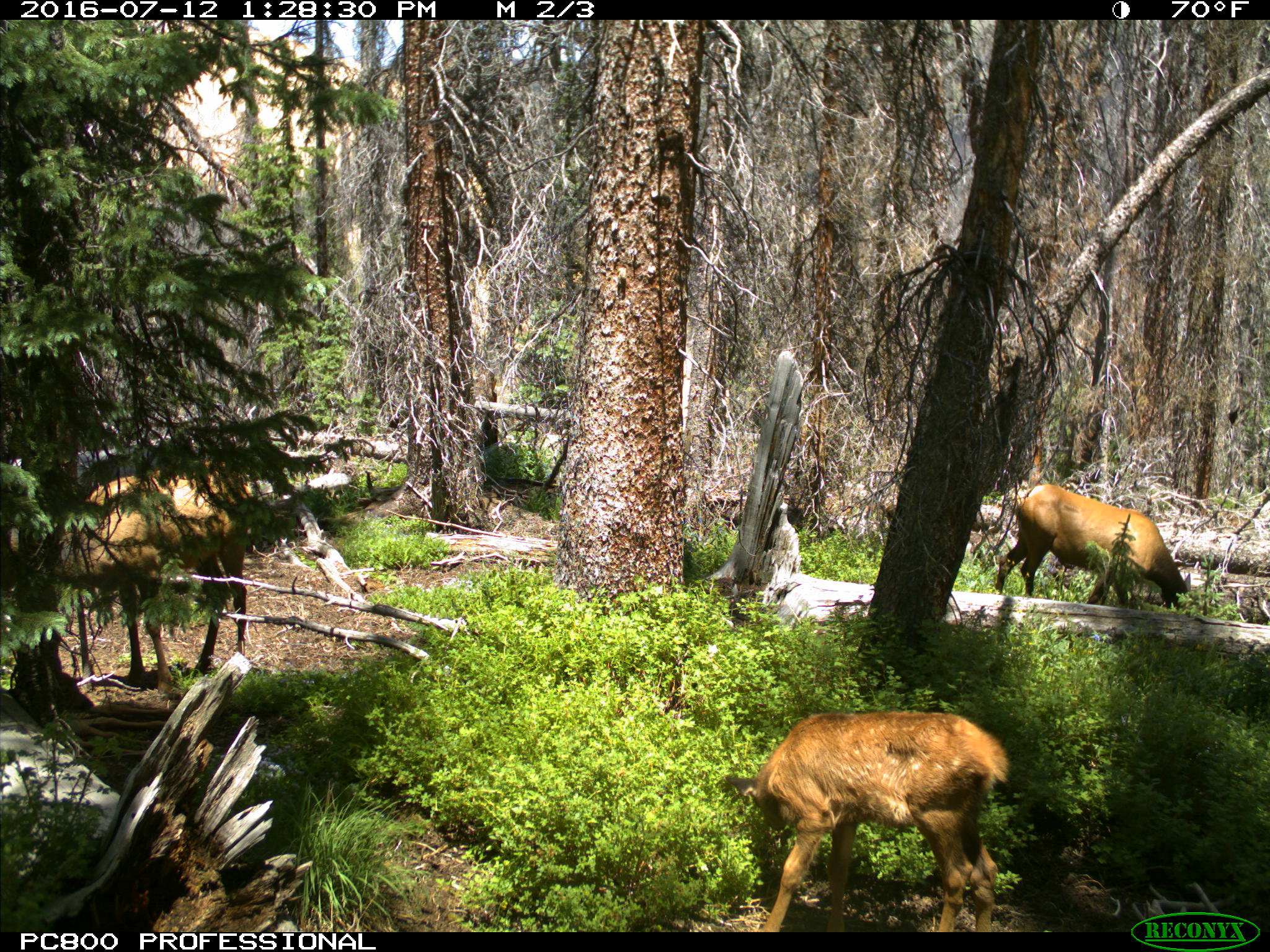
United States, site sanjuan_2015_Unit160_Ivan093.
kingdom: Animalia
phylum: Chordata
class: Mammalia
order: Artiodactyla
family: Cervidae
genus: Cervus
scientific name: Cervus elaphus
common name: red deer